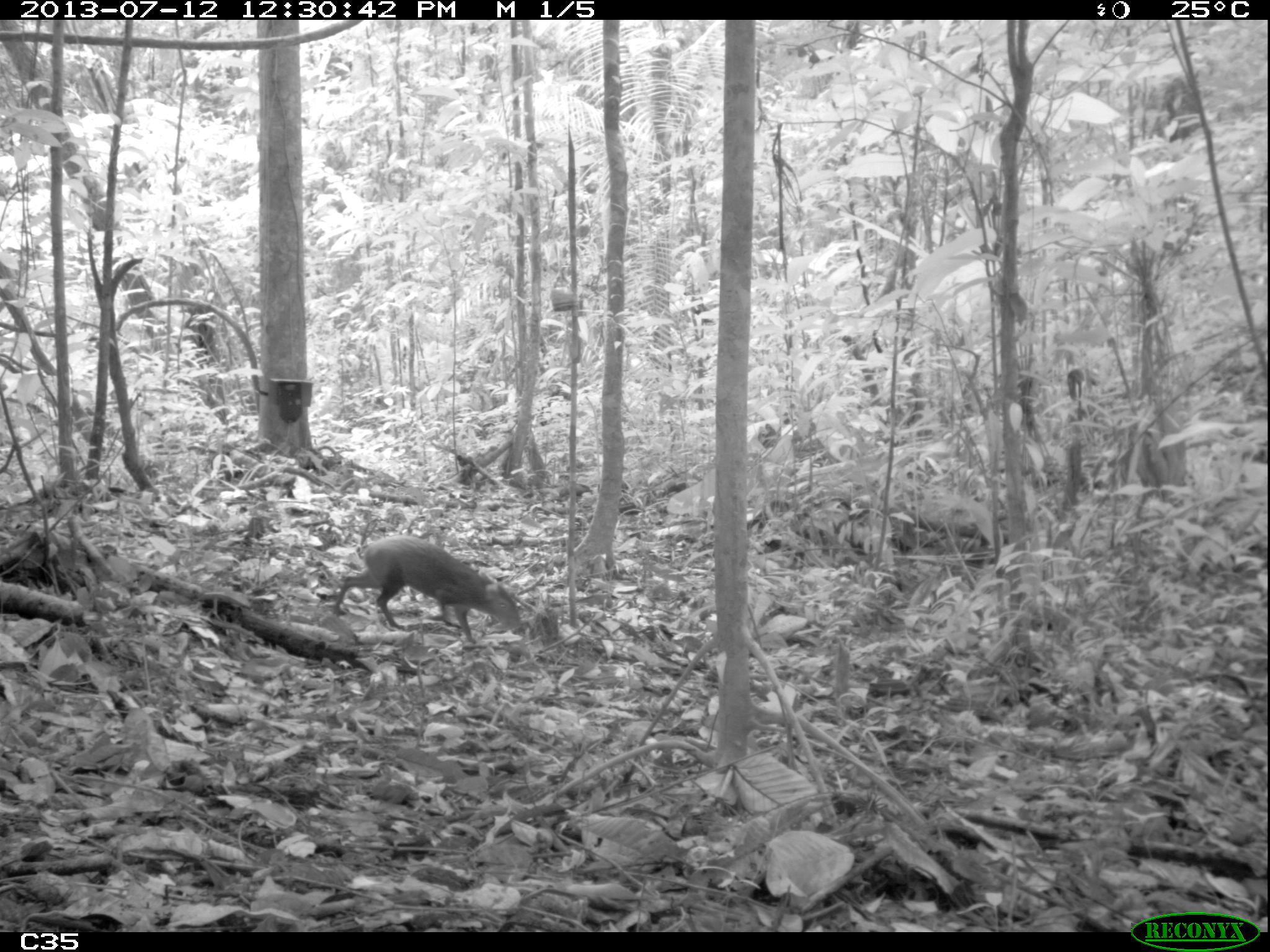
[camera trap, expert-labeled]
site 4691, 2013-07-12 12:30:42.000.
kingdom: Animalia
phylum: Chordata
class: Mammalia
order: Rodentia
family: Dasyproctidae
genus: Dasyprocta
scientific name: Dasyprocta leporina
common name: red-rumped agouti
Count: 1.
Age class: adult.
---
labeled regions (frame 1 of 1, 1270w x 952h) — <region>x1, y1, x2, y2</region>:
dasyprocta leporina: <region>330, 534, 525, 644</region>